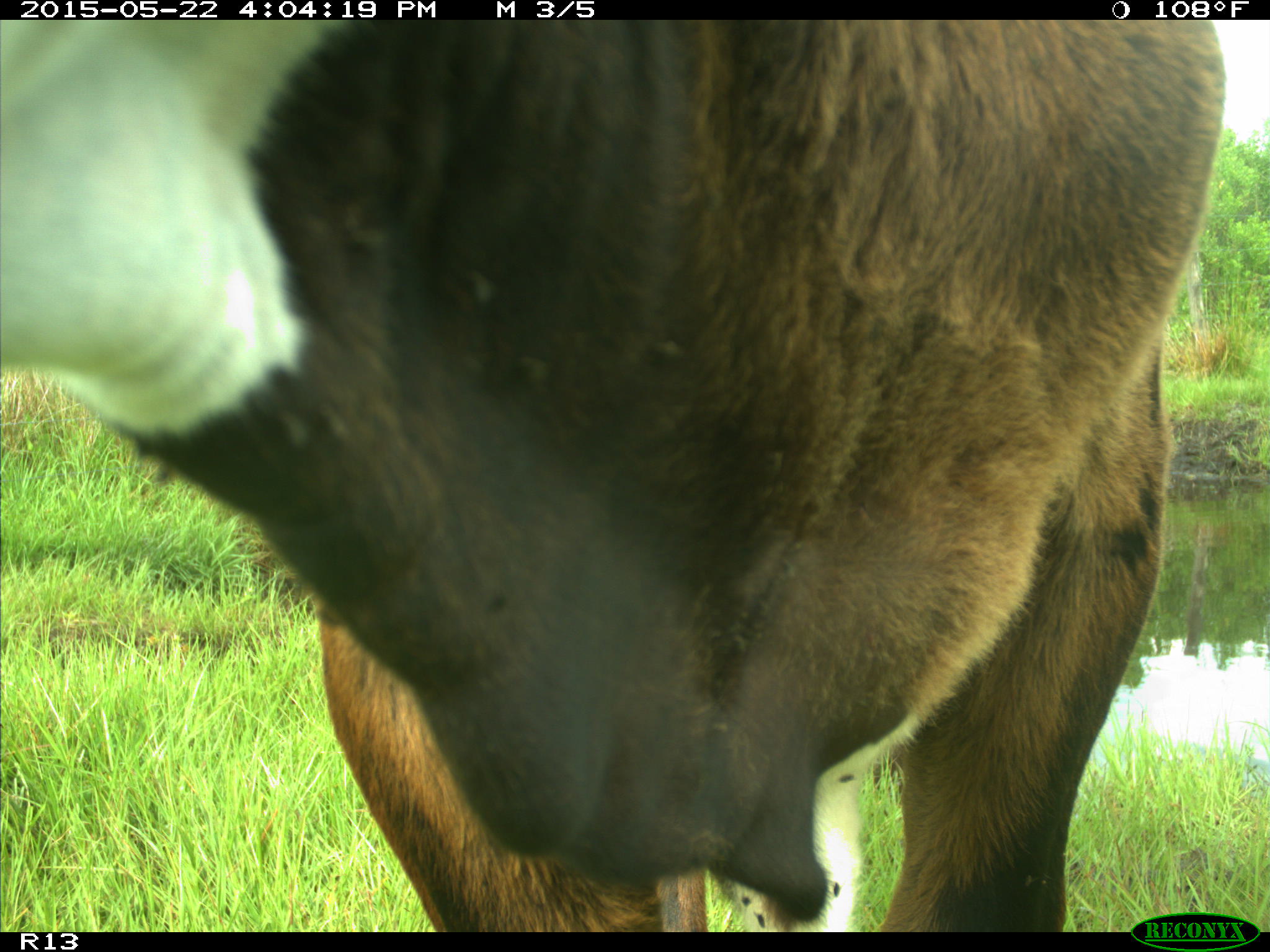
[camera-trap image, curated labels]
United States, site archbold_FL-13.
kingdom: Animalia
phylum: Chordata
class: Mammalia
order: Artiodactyla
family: Bovidae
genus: Bos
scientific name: Bos taurus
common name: domestic cow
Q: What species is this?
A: Bos taurus (domestic cow).